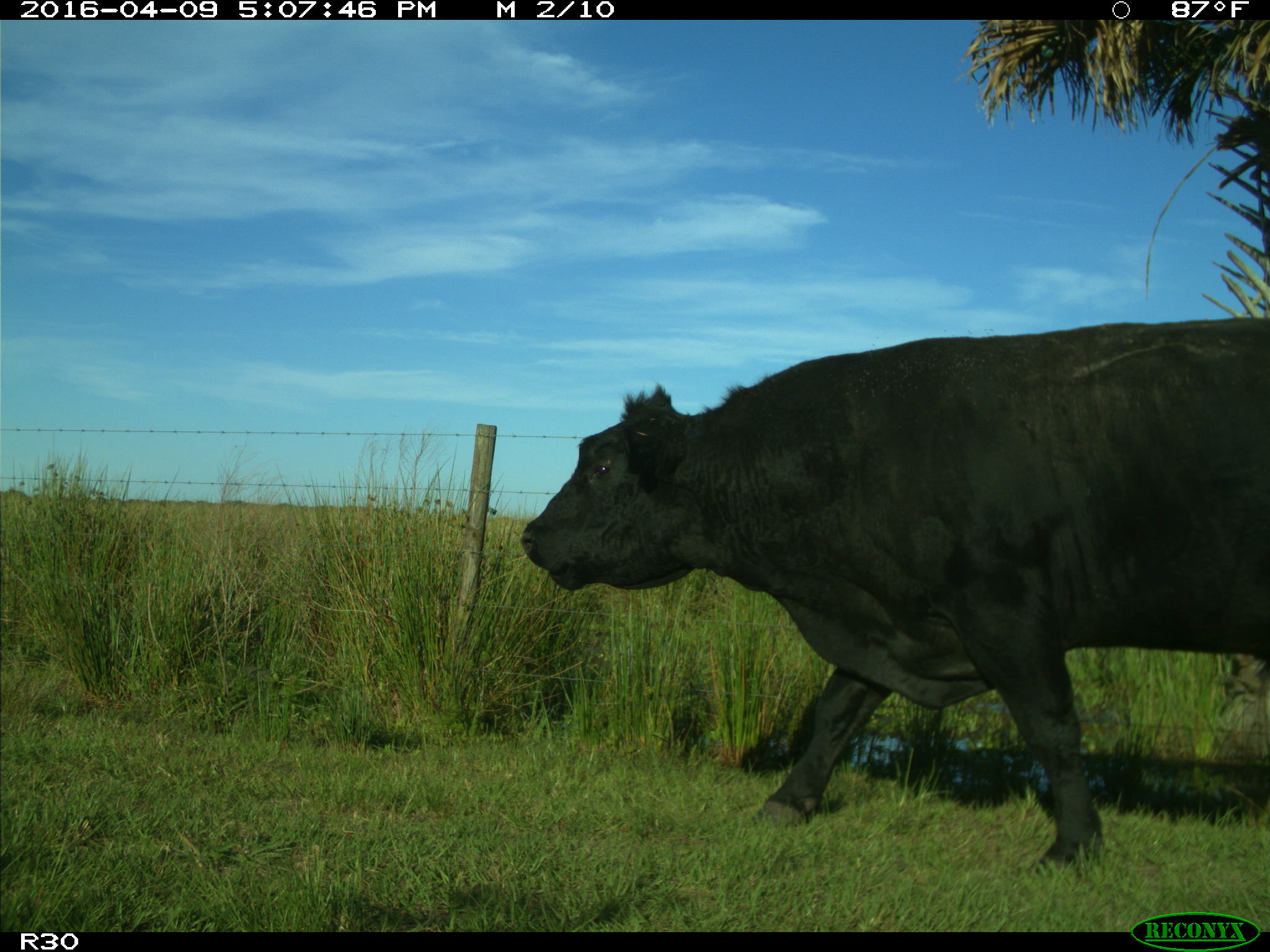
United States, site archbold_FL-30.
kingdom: Animalia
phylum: Chordata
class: Mammalia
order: Artiodactyla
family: Bovidae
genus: Bos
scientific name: Bos taurus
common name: domestic cow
Bos taurus (domestic cow).